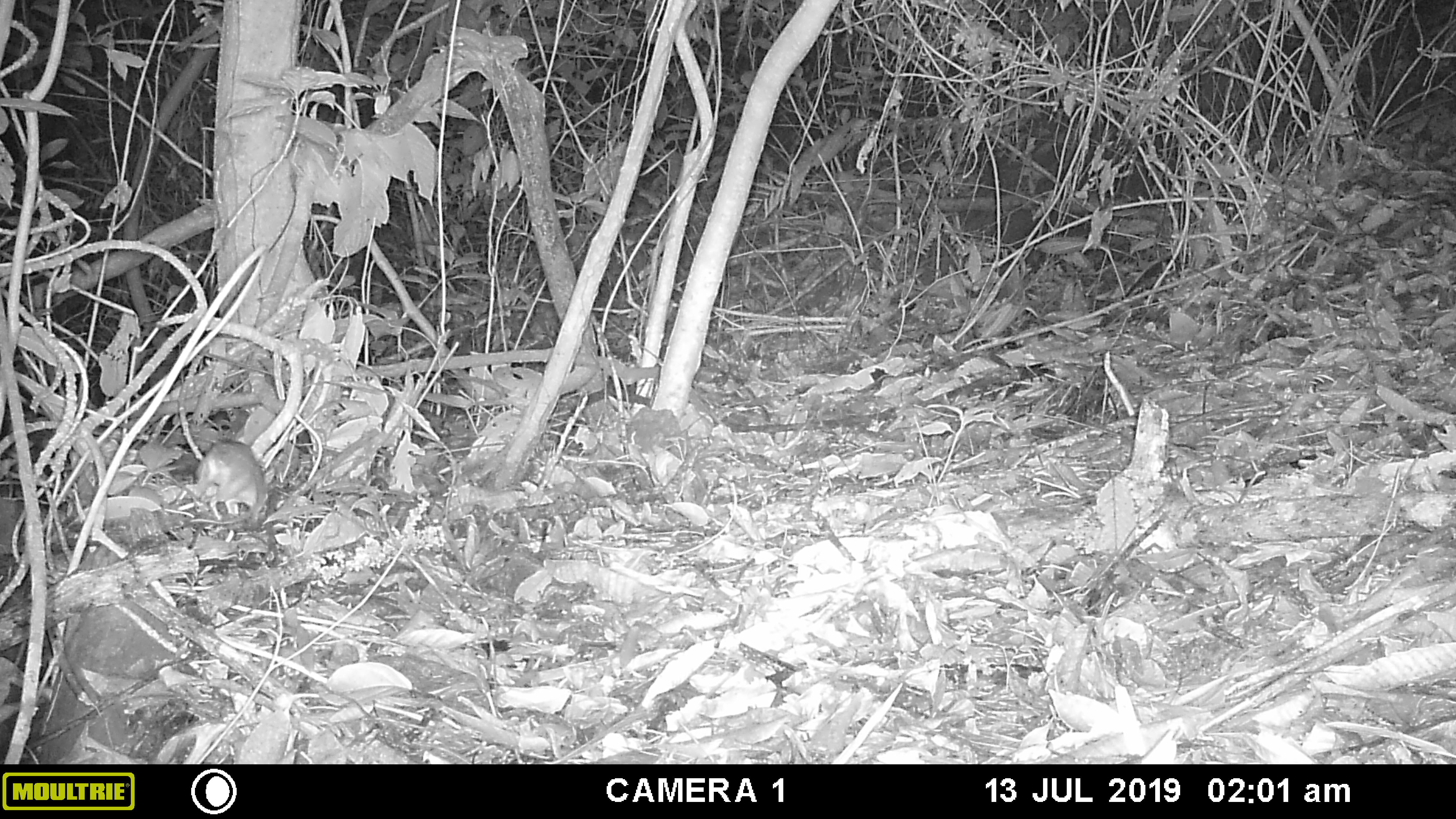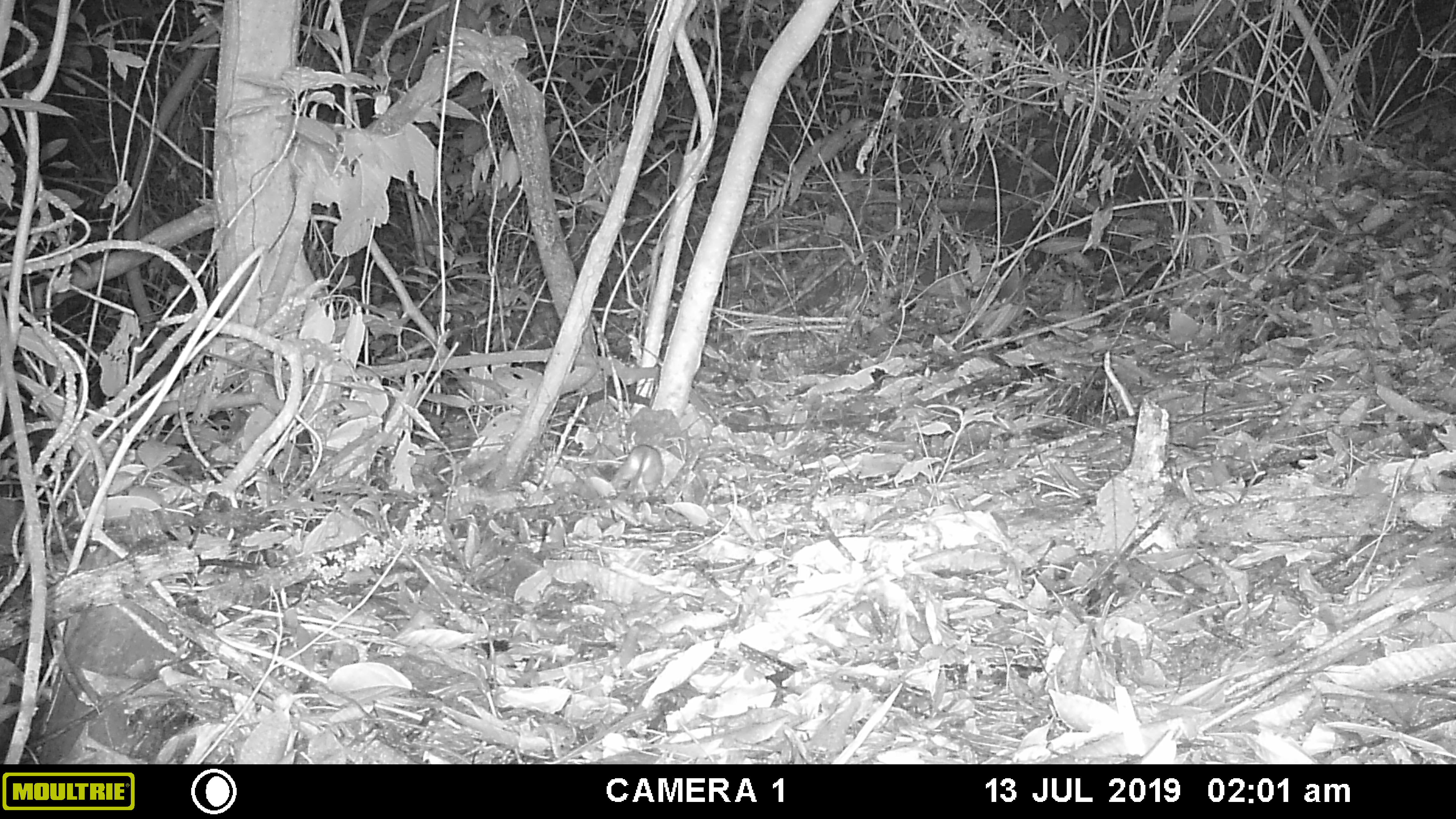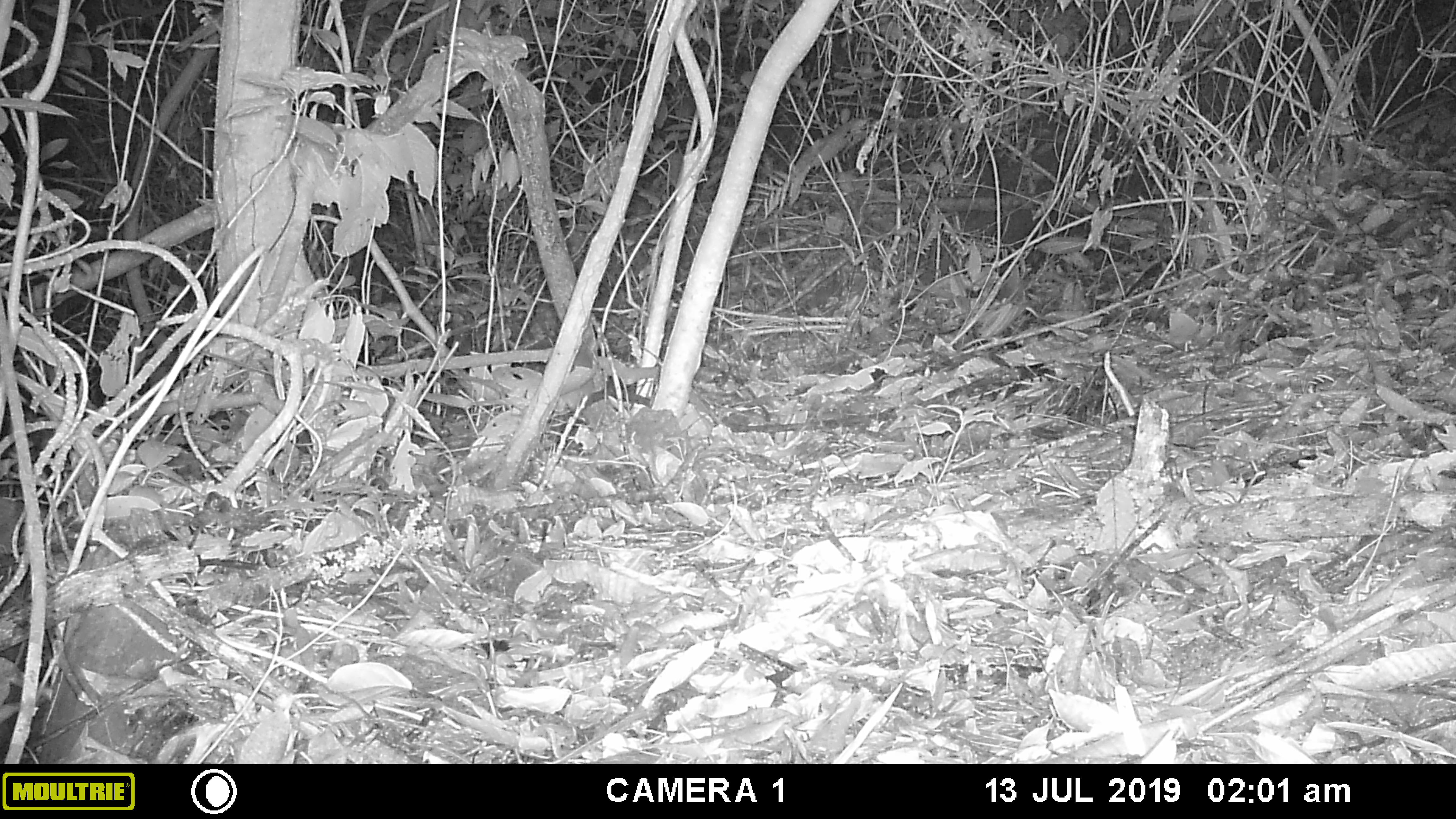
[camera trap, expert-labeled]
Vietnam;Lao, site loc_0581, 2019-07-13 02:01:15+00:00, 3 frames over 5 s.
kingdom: Animalia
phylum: Chordata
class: Mammalia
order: Rodentia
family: Muridae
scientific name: Muridae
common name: old-world mice and rats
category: unidentified murid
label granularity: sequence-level